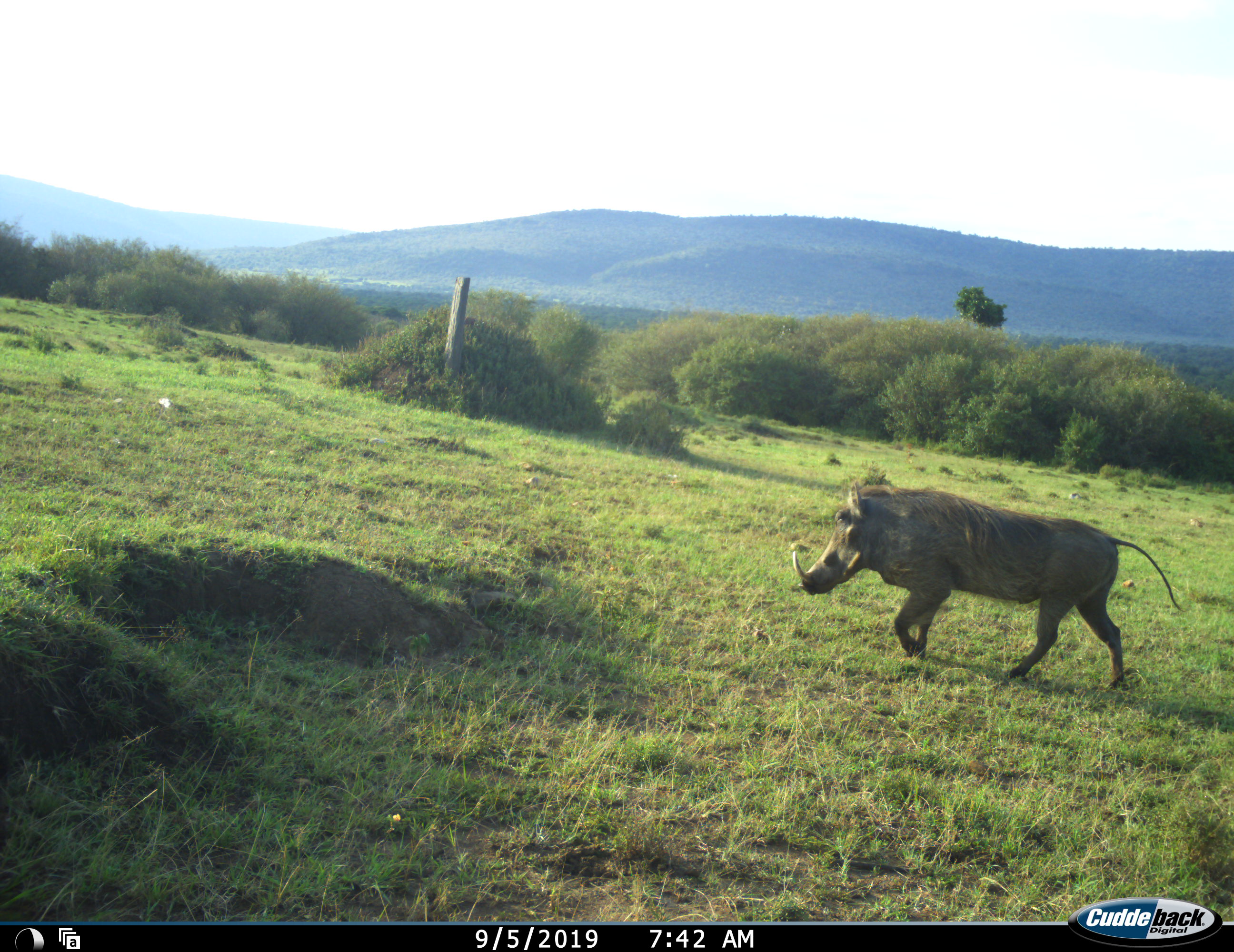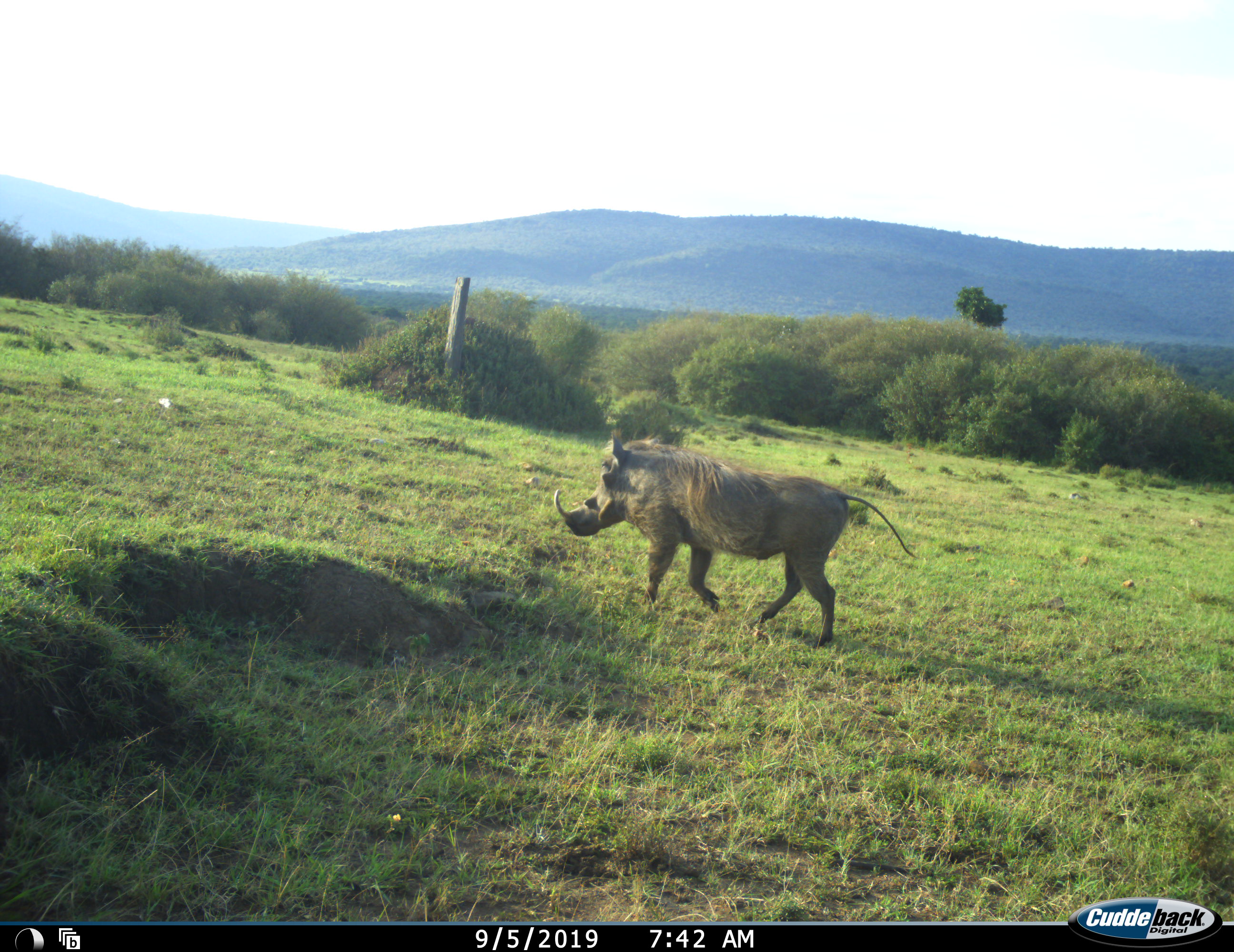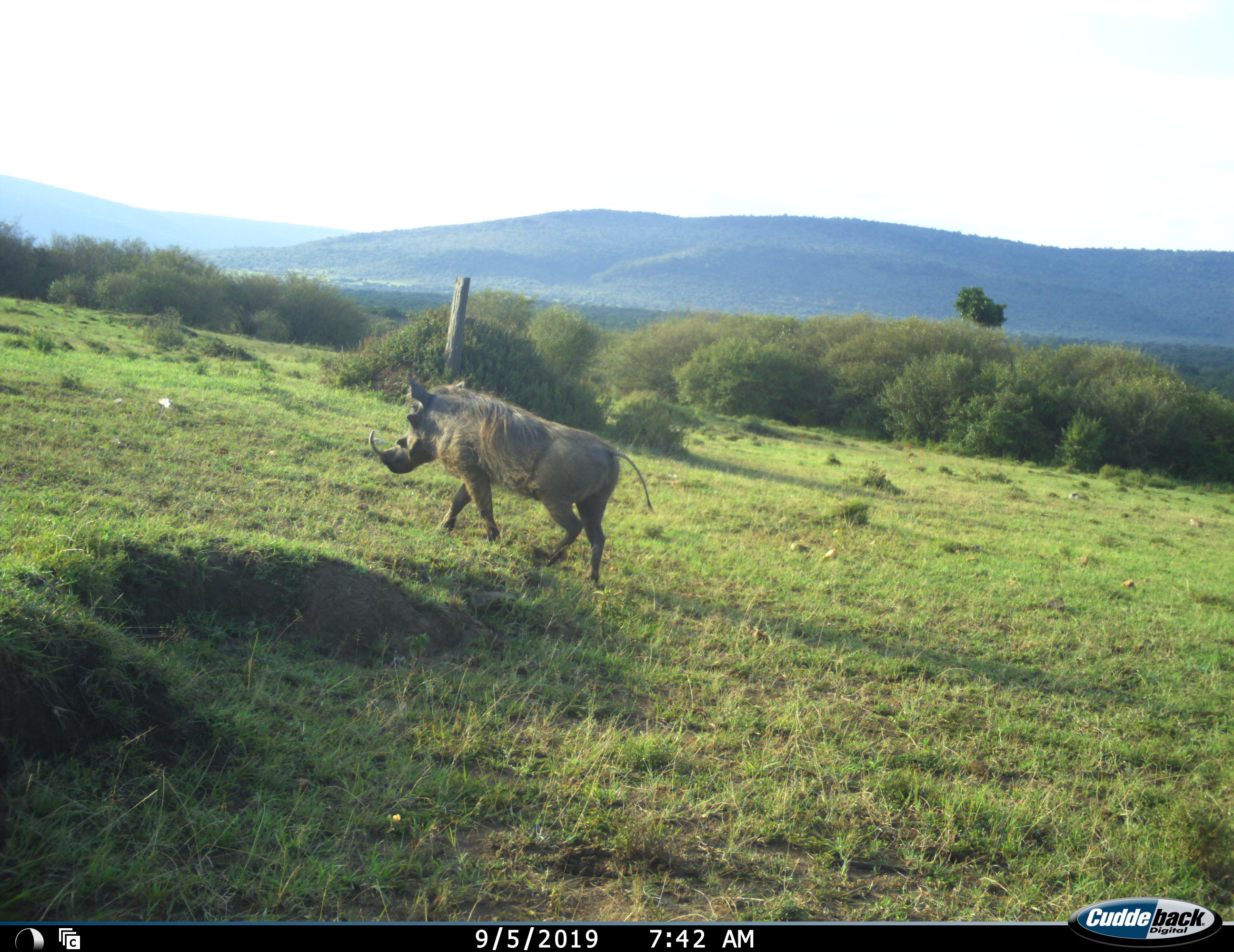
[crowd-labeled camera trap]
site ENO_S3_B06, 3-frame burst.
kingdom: Animalia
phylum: Chordata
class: Mammalia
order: Artiodactyla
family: Suidae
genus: Phacochoerus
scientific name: Phacochoerus africanus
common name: warthog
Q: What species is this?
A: Warthog (Phacochoerus africanus).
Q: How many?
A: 1.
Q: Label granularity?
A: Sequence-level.